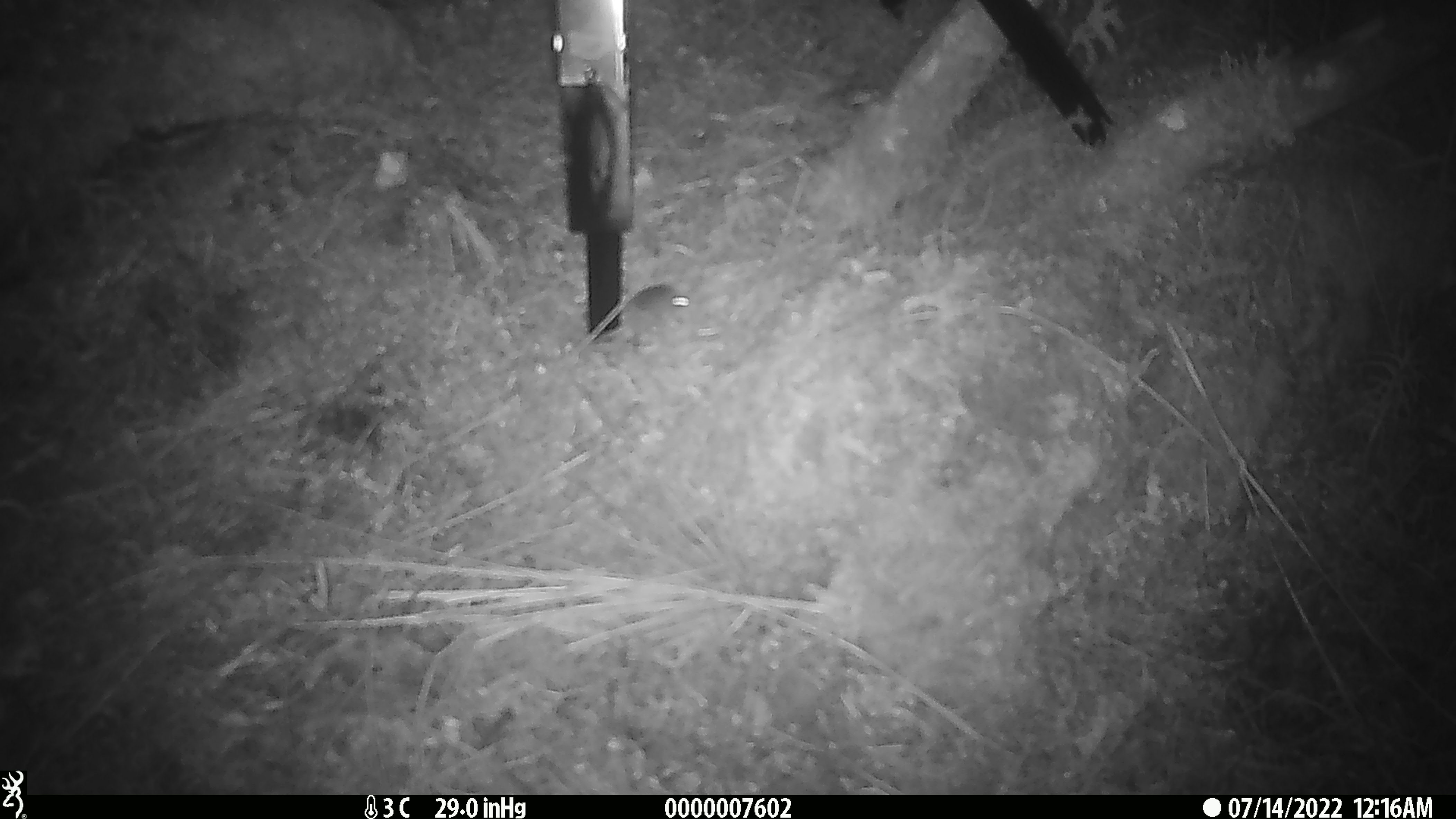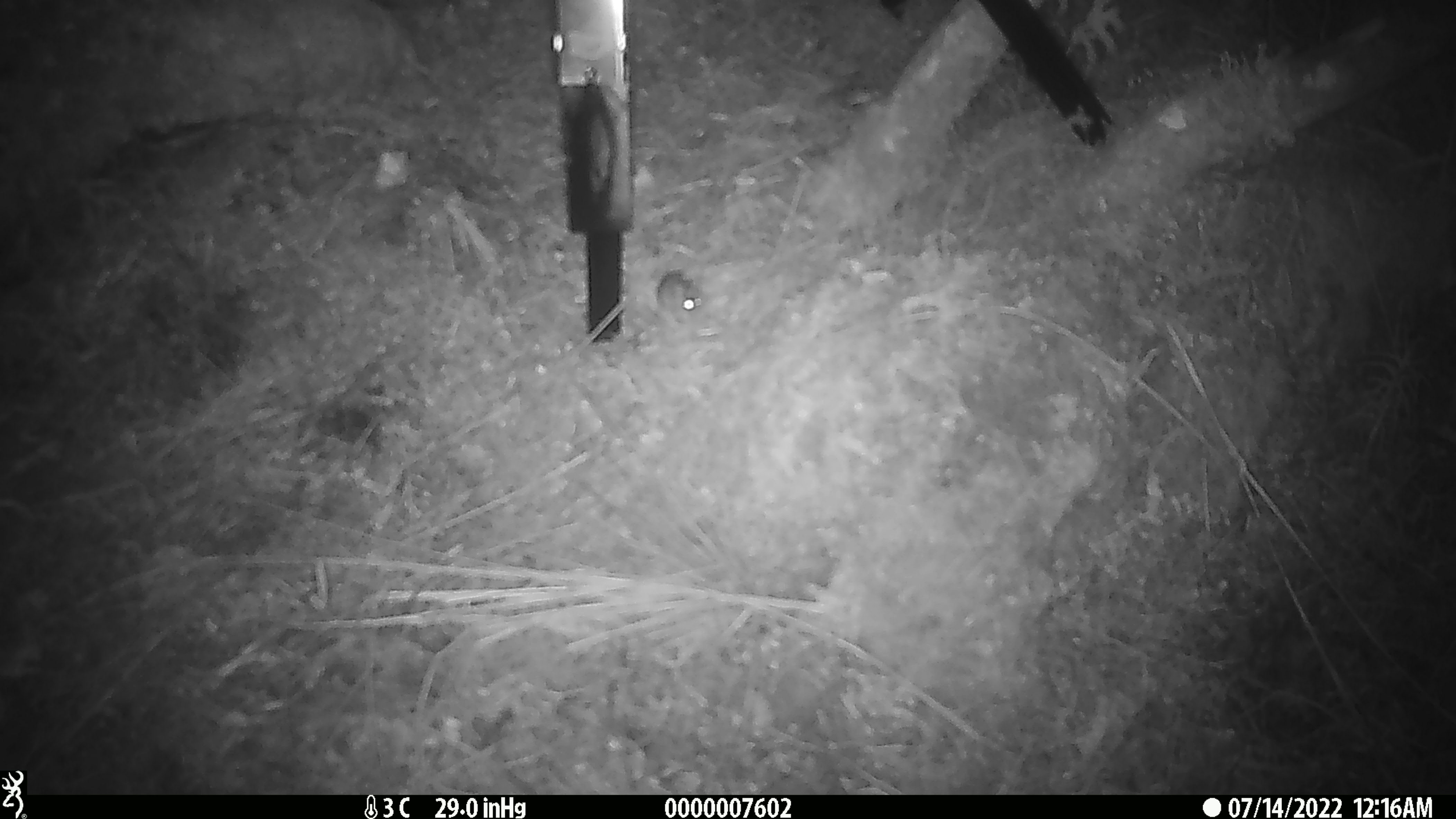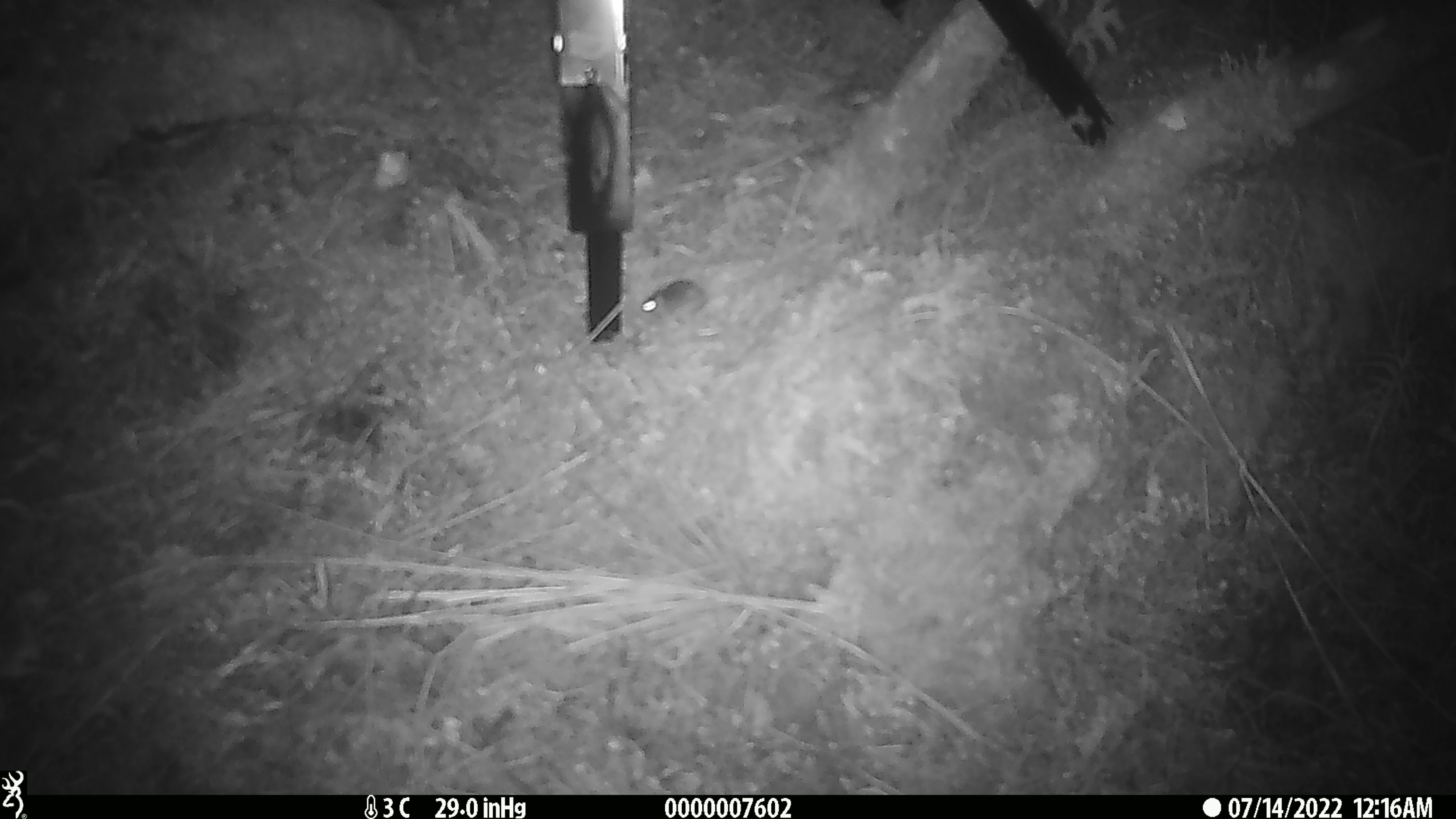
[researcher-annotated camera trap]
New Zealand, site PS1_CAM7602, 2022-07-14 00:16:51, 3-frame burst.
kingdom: Animalia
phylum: Chordata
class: Mammalia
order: Rodentia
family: Muridae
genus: Mus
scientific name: Mus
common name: mouse